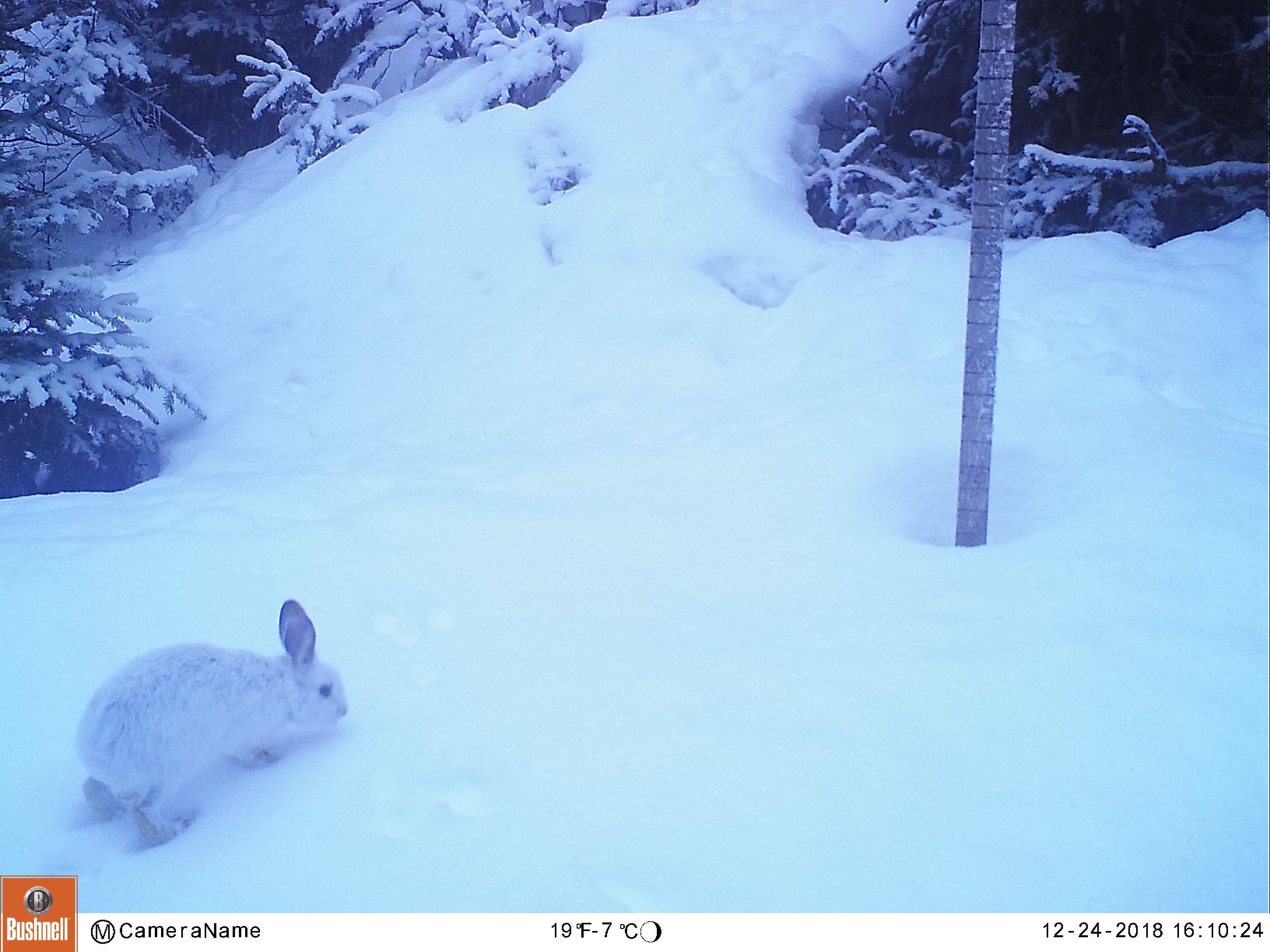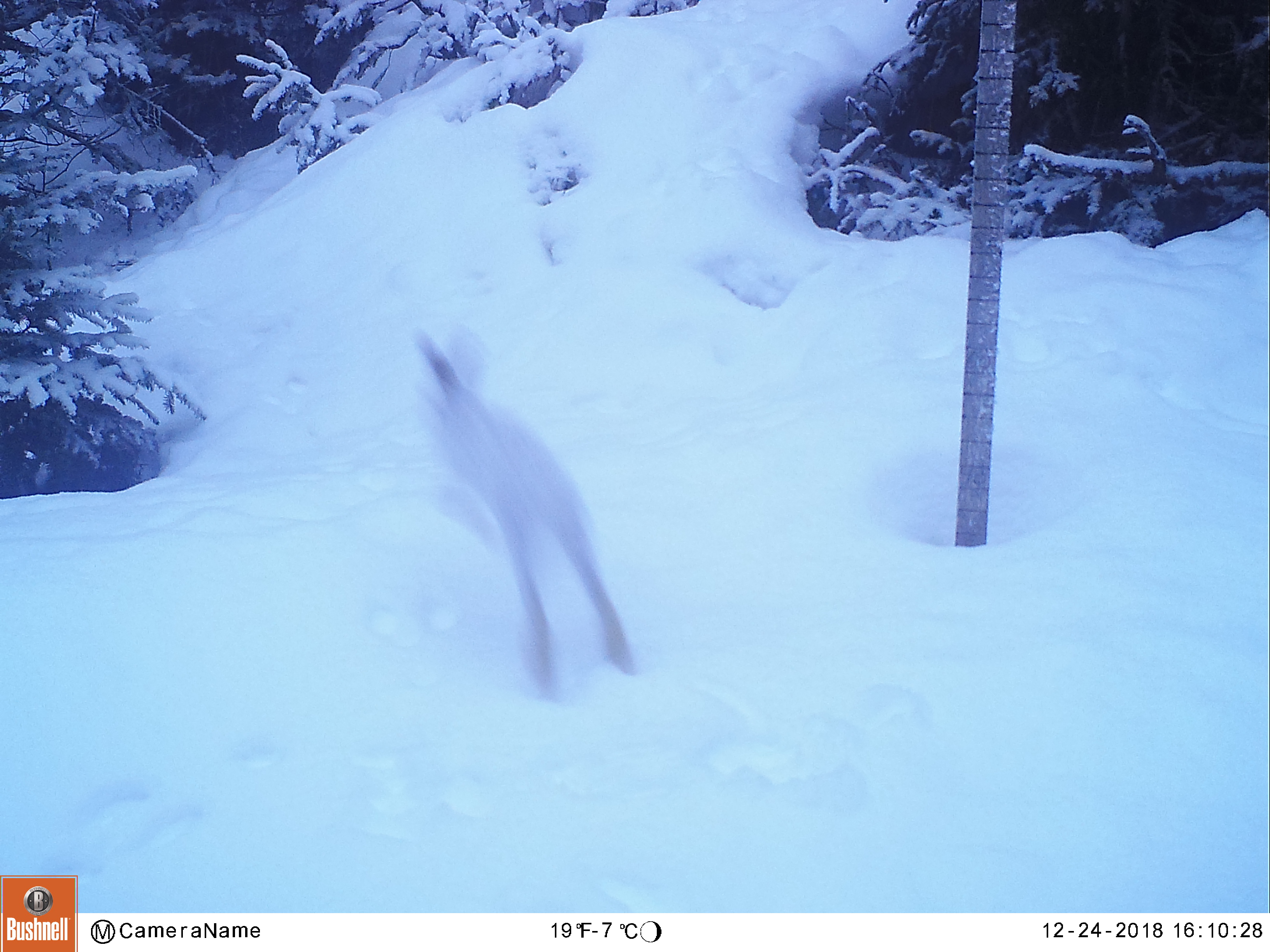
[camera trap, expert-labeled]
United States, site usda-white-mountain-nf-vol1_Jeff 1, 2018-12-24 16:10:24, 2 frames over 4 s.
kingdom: Animalia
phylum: Chordata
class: Mammalia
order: Lagomorpha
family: Leporidae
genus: Lepus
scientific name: Lepus americanus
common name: snowshoe hare